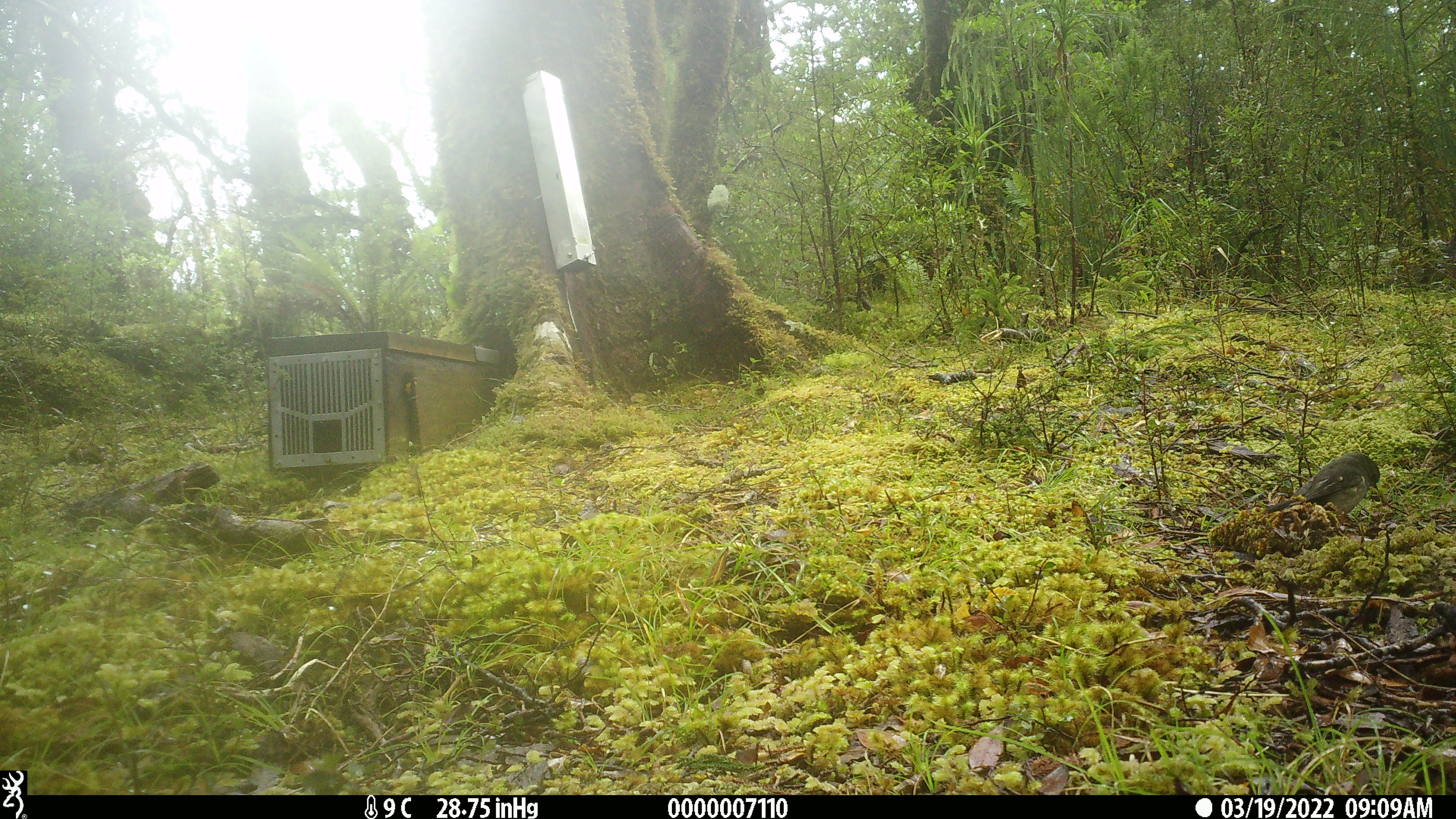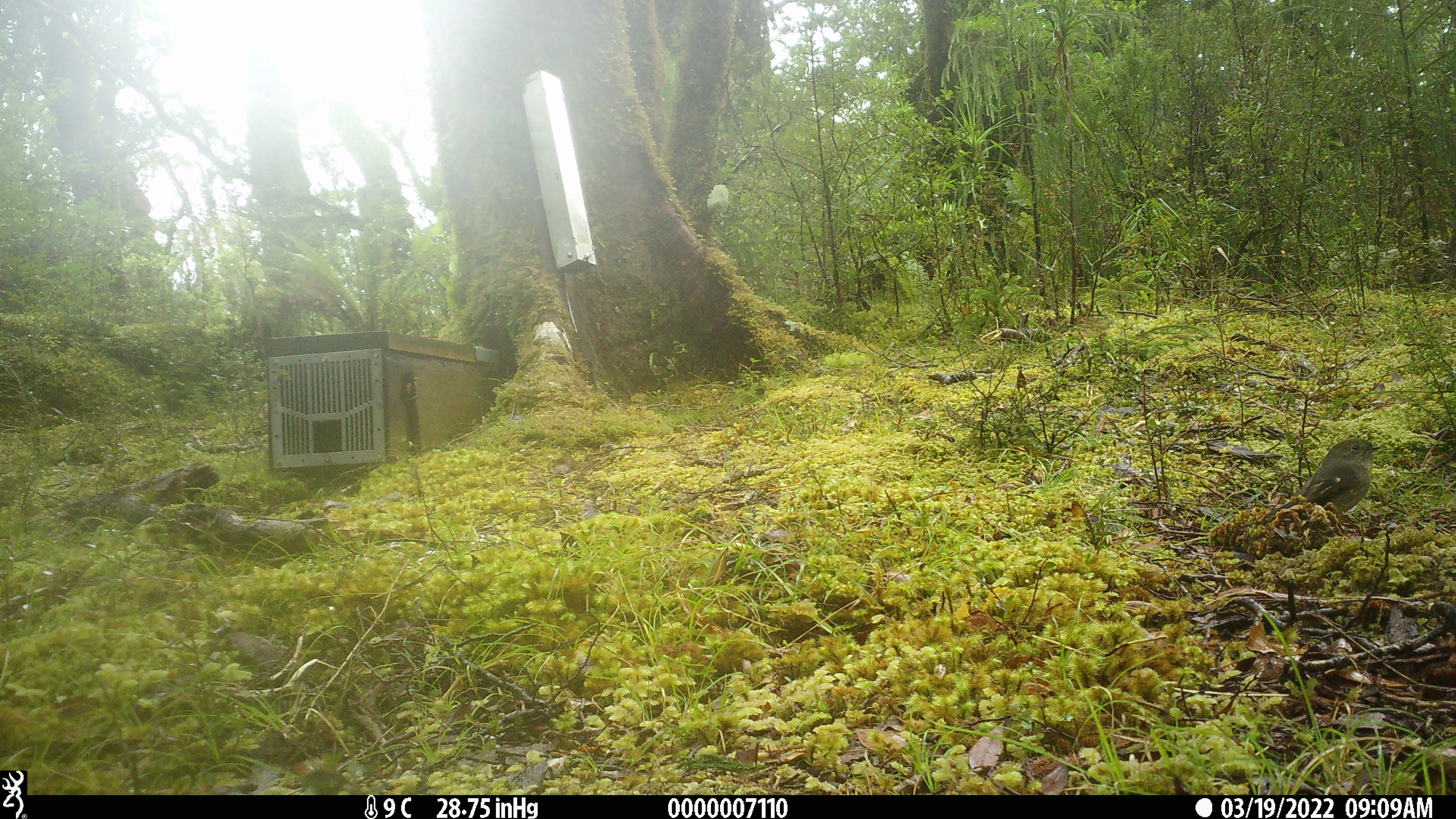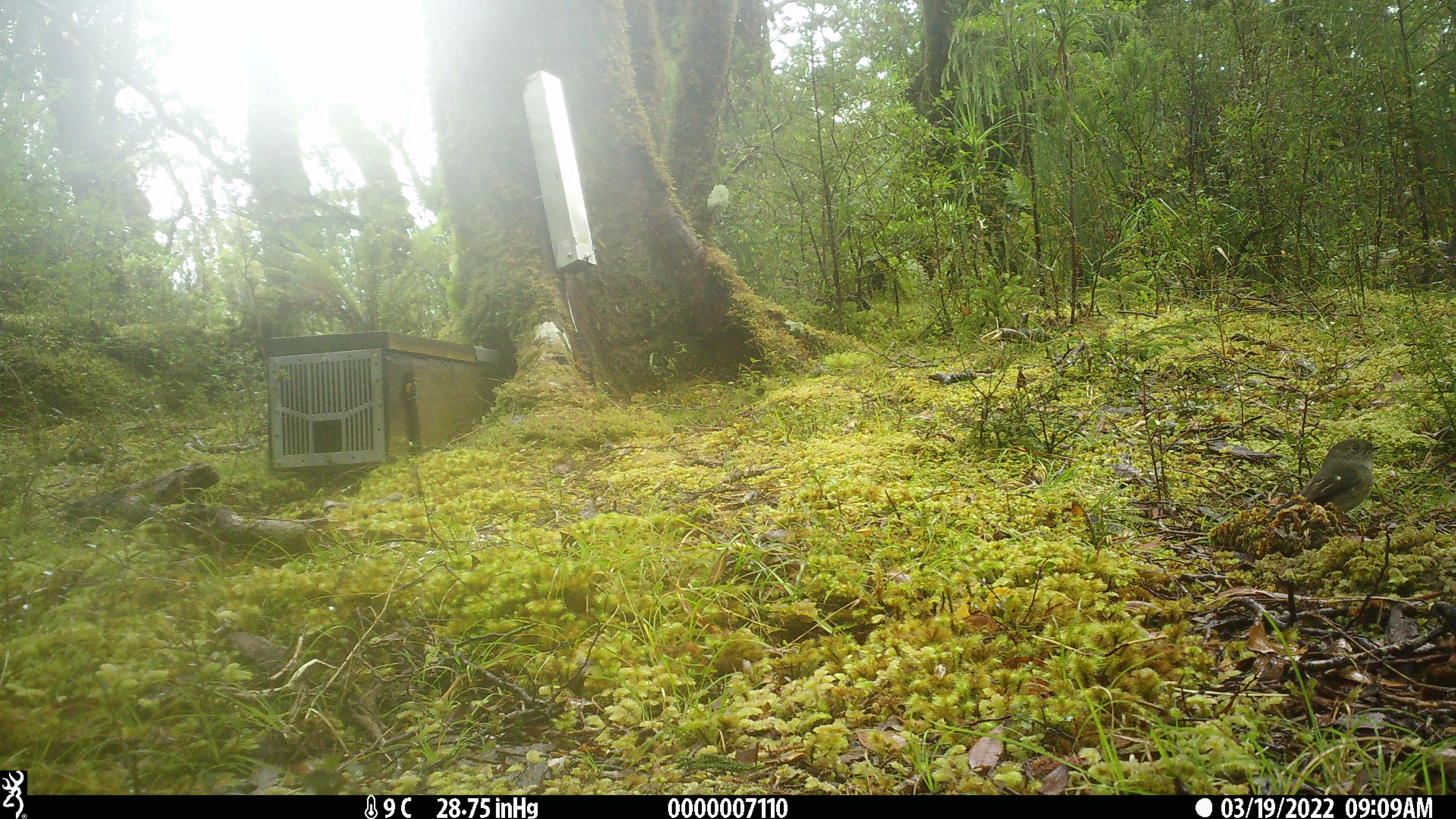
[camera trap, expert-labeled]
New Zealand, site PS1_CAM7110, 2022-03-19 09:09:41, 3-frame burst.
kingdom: Animalia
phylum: Chordata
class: Aves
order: Passeriformes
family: Petroicidae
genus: Petroica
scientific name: Petroica macrocephala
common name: tomtit